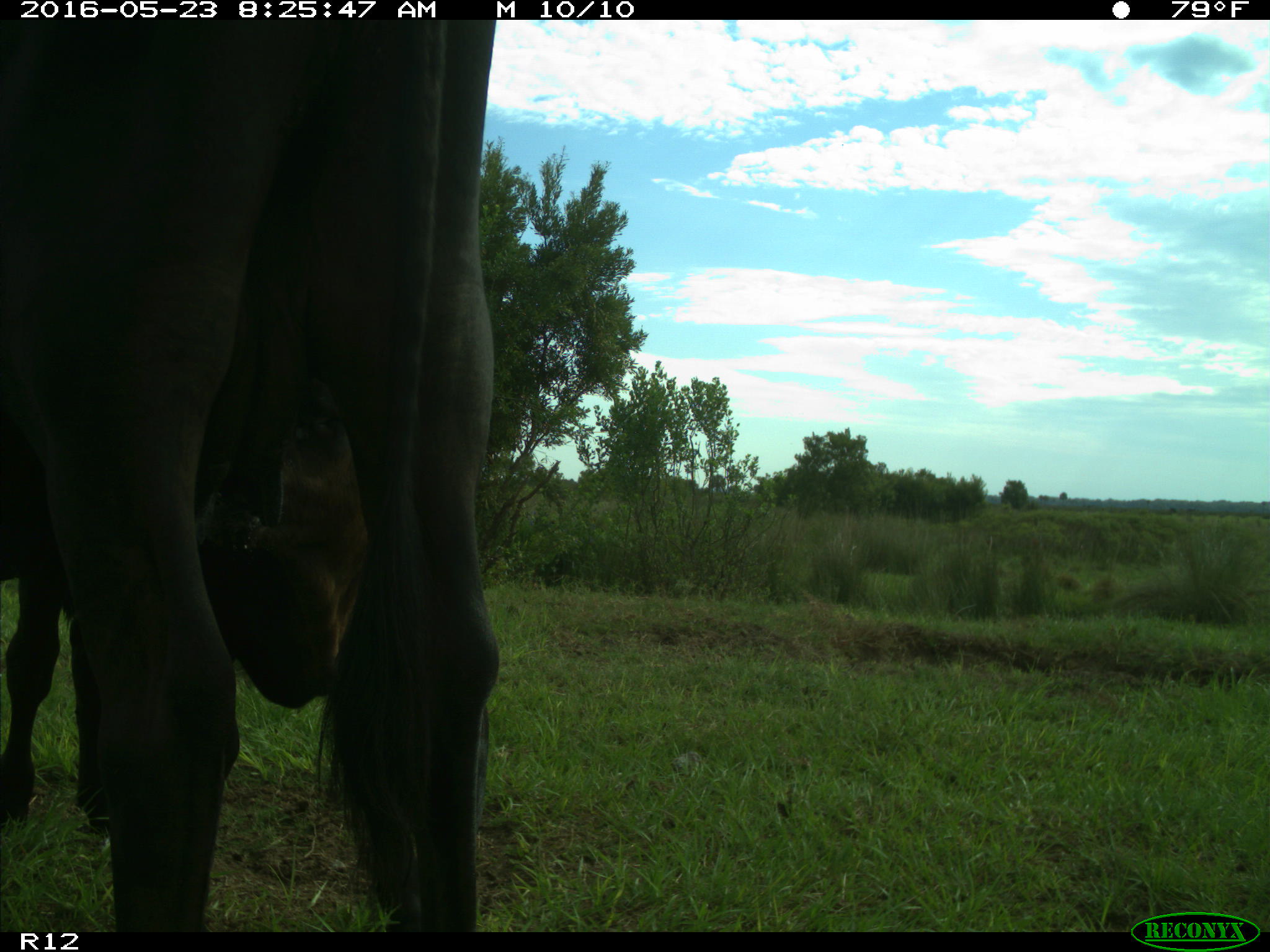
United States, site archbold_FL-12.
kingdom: Animalia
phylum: Chordata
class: Mammalia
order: Artiodactyla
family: Bovidae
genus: Bos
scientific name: Bos taurus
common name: domestic cow